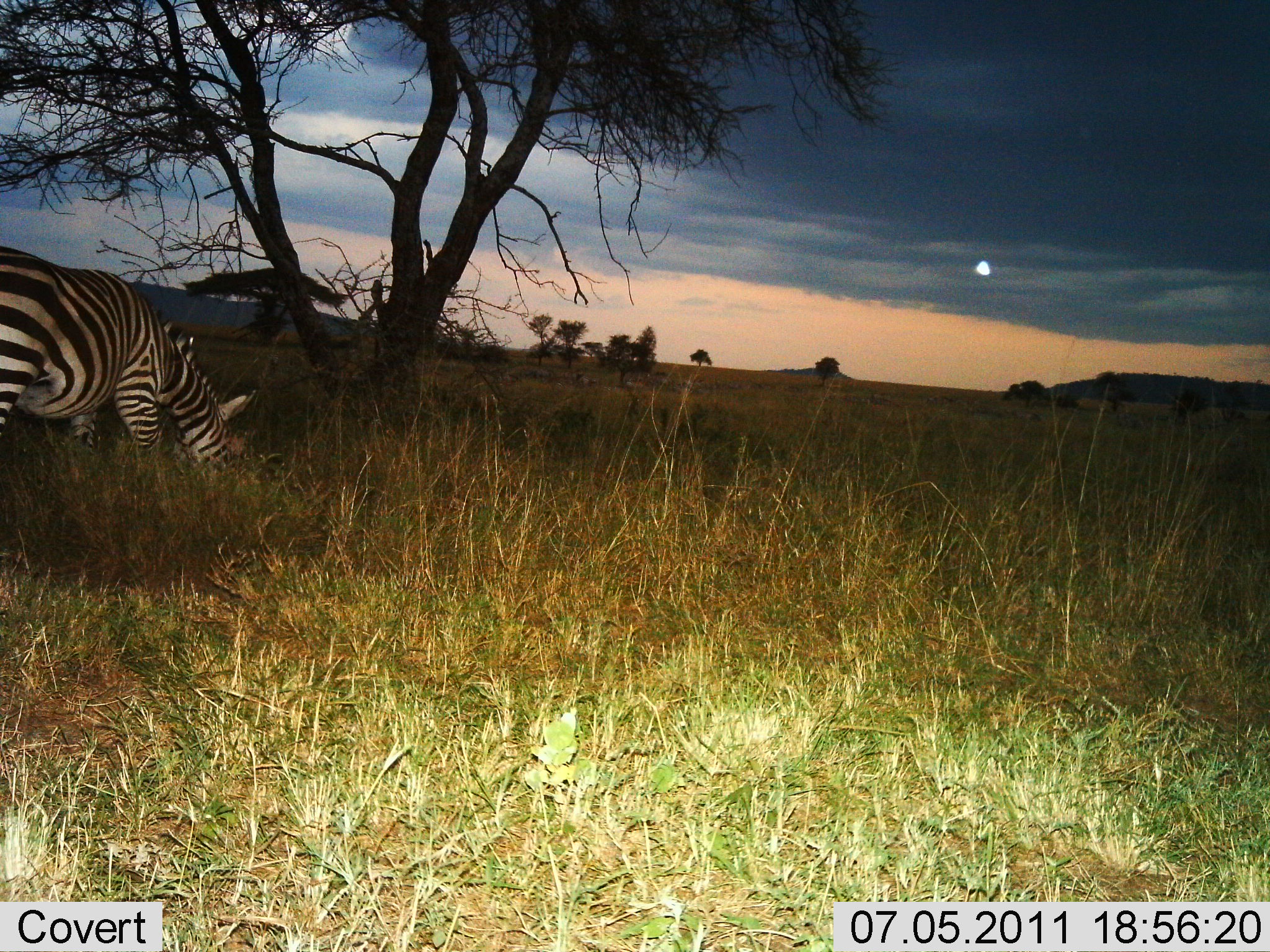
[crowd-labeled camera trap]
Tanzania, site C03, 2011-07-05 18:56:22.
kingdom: Animalia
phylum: Chordata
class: Mammalia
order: Perissodactyla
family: Equidae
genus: Equus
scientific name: Equus quagga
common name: plains zebra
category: zebra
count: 1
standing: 23%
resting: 0%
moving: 0%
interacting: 0%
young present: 0%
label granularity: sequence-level